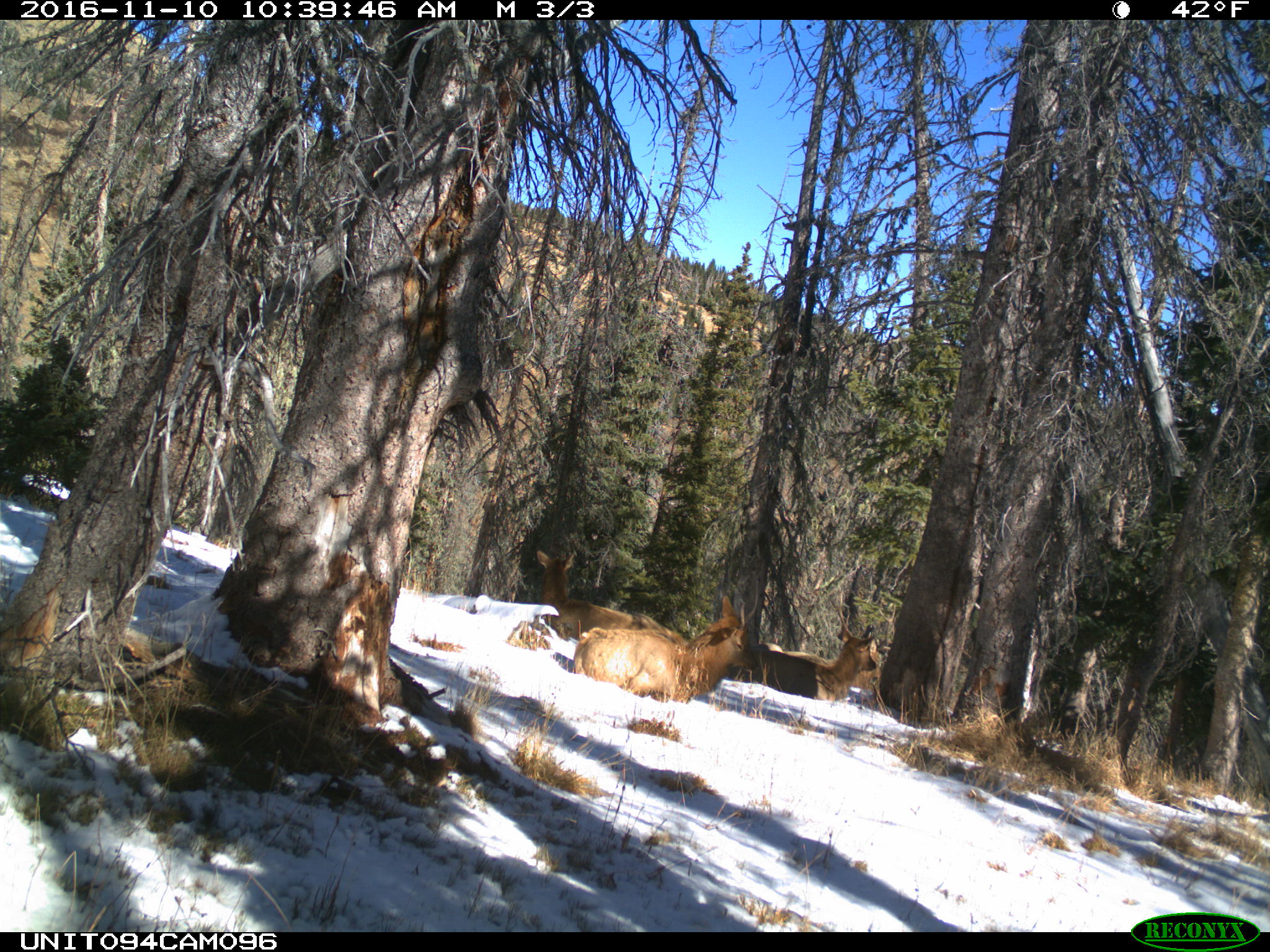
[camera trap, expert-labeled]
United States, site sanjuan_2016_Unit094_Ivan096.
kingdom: Animalia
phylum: Chordata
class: Mammalia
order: Artiodactyla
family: Cervidae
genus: Cervus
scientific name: Cervus elaphus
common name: red deer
Cervus elaphus (red deer).